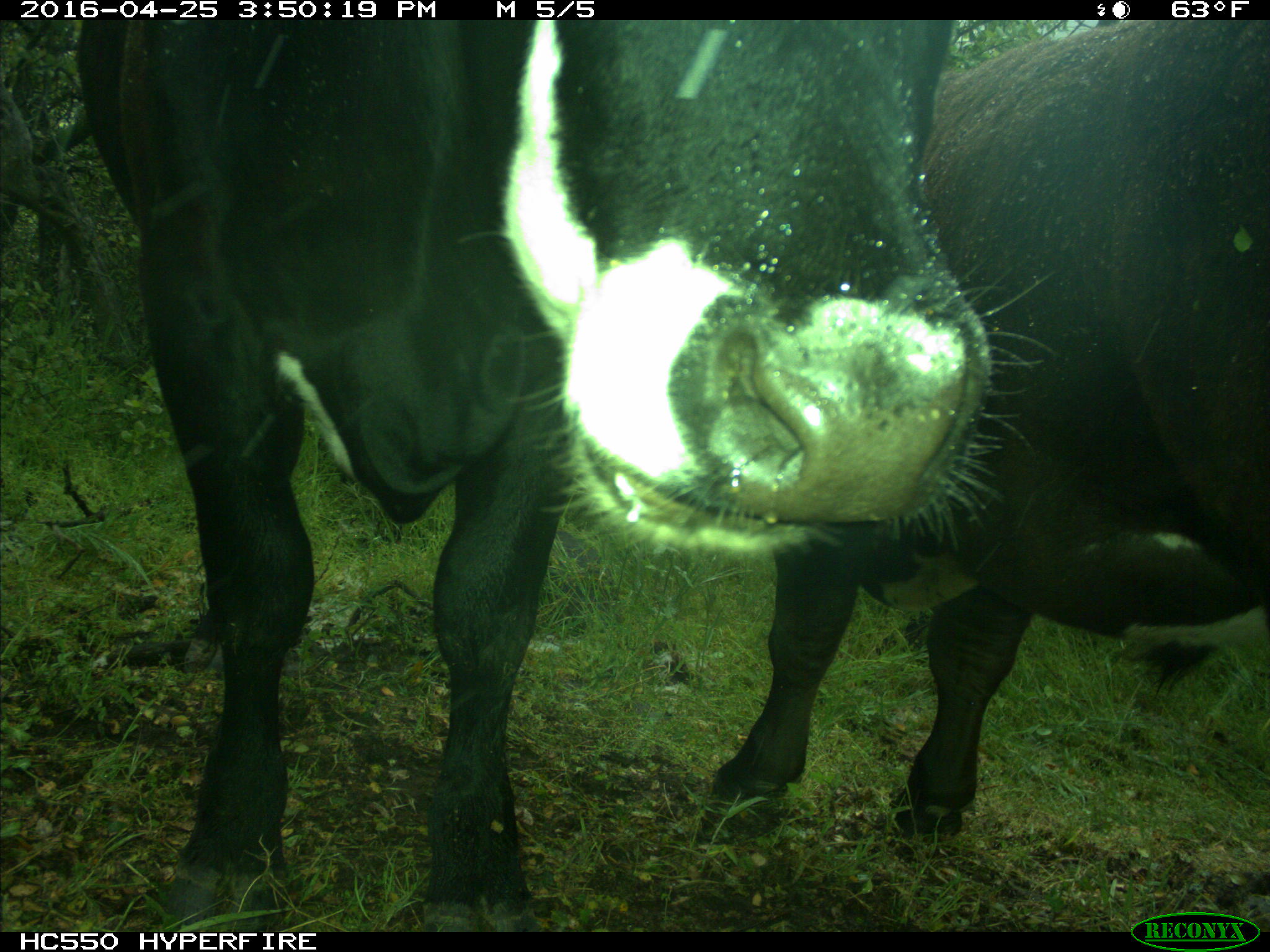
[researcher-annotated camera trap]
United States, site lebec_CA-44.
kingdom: Animalia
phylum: Chordata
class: Mammalia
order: Artiodactyla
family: Bovidae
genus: Bos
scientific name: Bos taurus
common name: domestic cow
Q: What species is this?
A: Bos taurus (domestic cow).